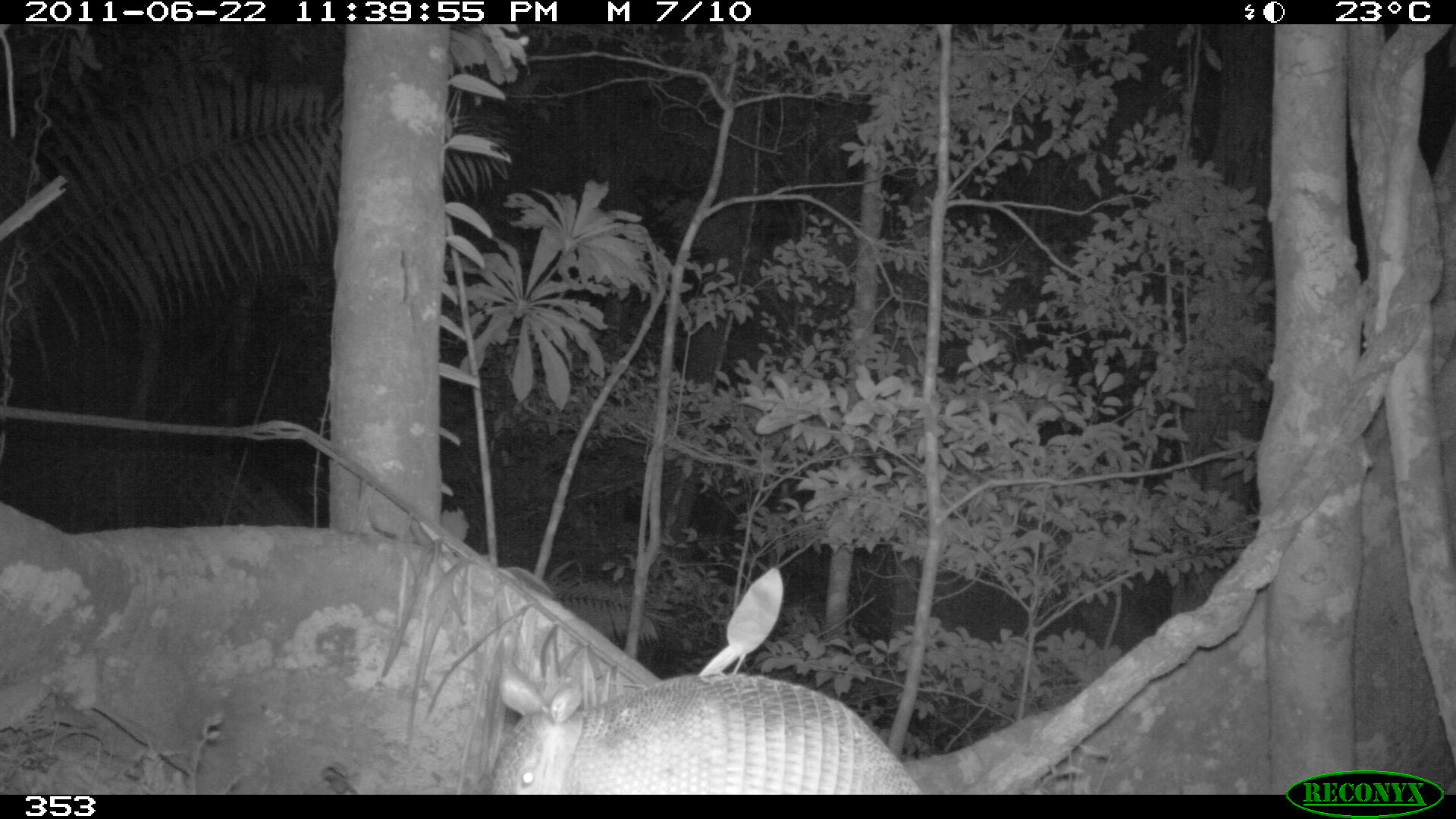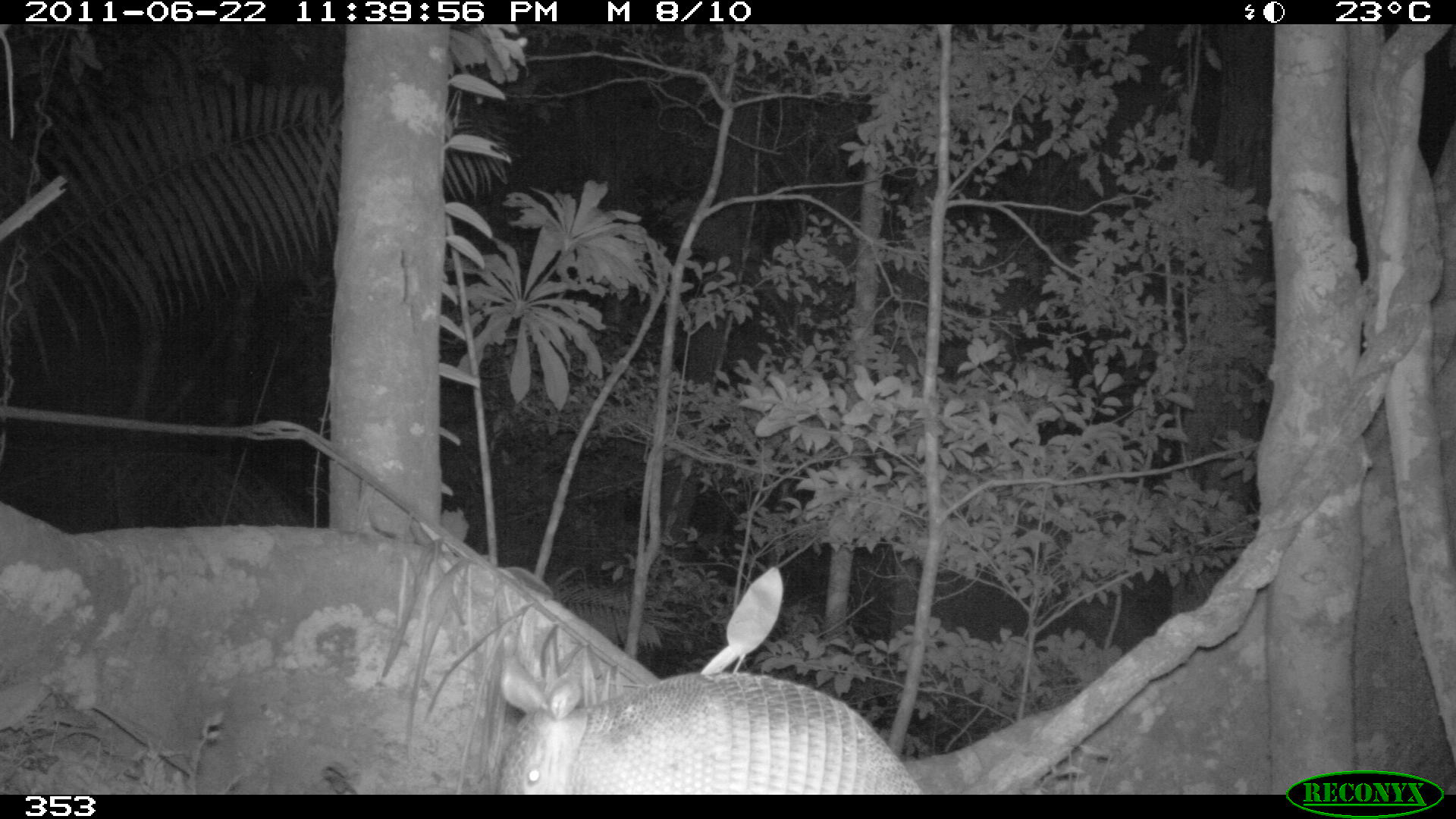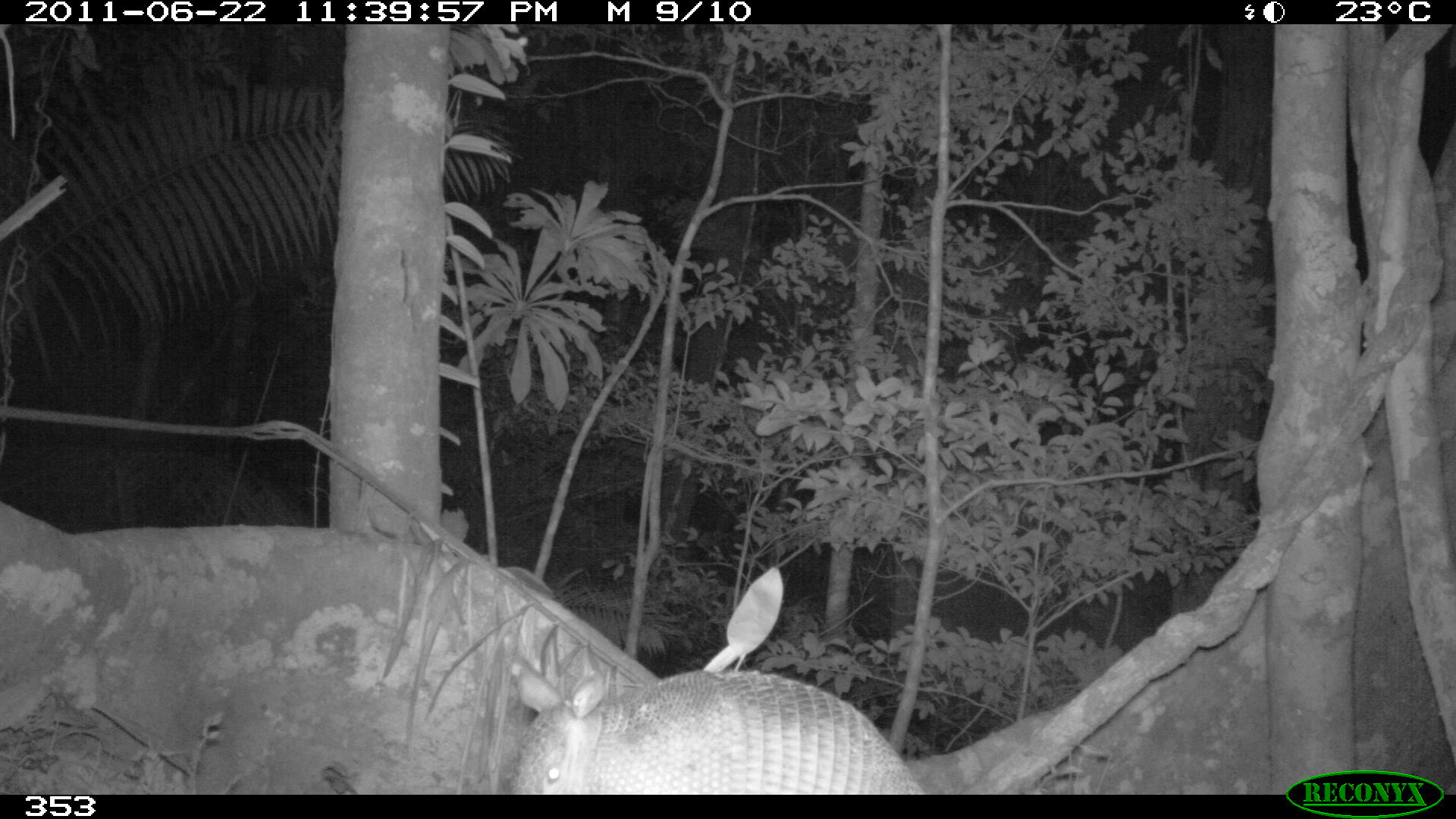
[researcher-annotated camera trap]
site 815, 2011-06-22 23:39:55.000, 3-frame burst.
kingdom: Animalia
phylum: Chordata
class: Mammalia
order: Cingulata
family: Dasypodidae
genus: Dasypus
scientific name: Dasypus novemcinctus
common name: nine-banded armadillo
Dasypus novemcinctus (nine-banded armadillo).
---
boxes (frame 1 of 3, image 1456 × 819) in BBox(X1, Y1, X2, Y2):
dasypus novemcinctus: BBox(487, 672, 921, 794)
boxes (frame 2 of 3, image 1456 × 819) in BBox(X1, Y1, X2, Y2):
dasypus novemcinctus: BBox(499, 671, 928, 793)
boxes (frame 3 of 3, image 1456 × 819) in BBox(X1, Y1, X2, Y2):
dasypus novemcinctus: BBox(508, 667, 927, 794)